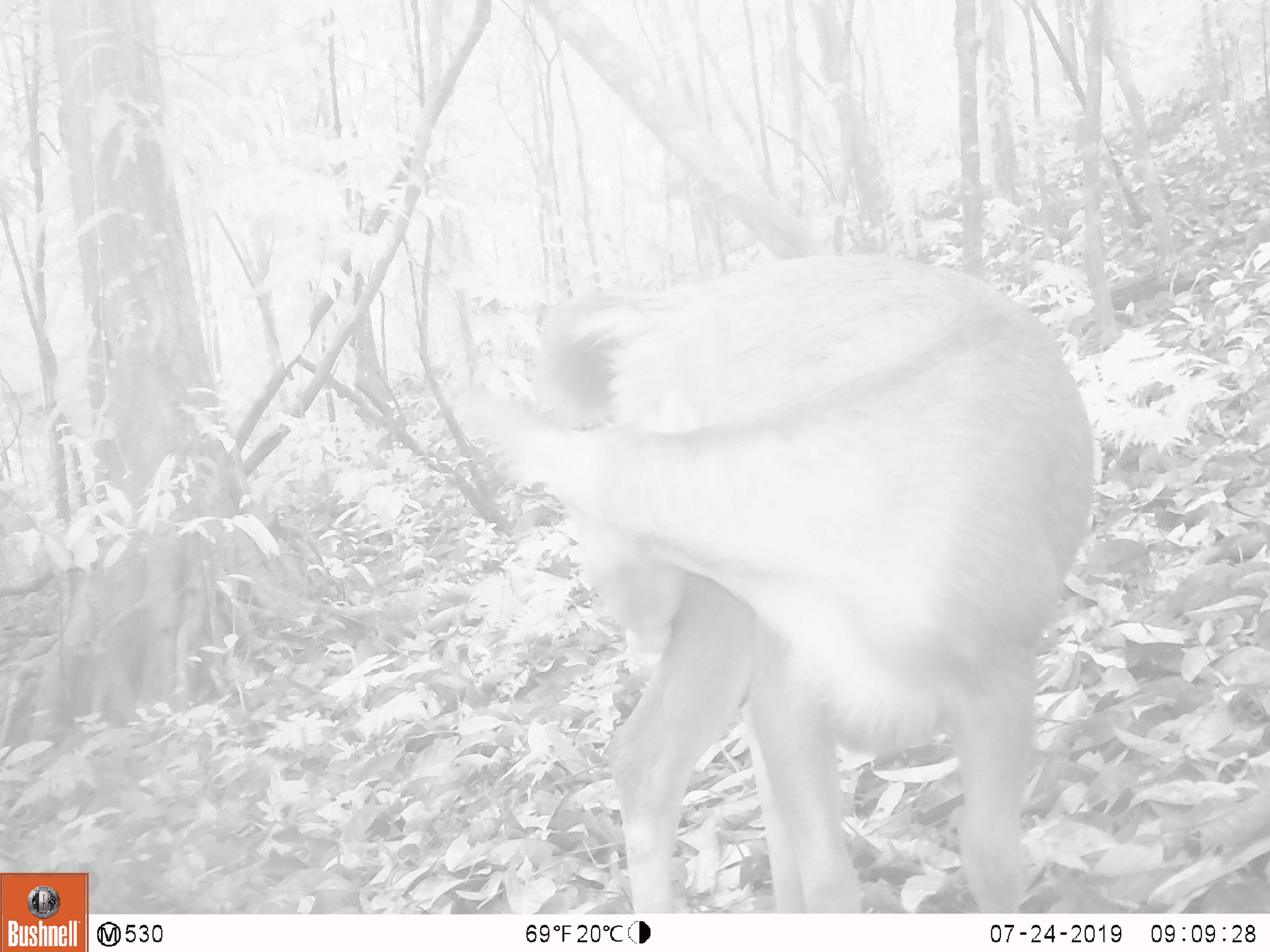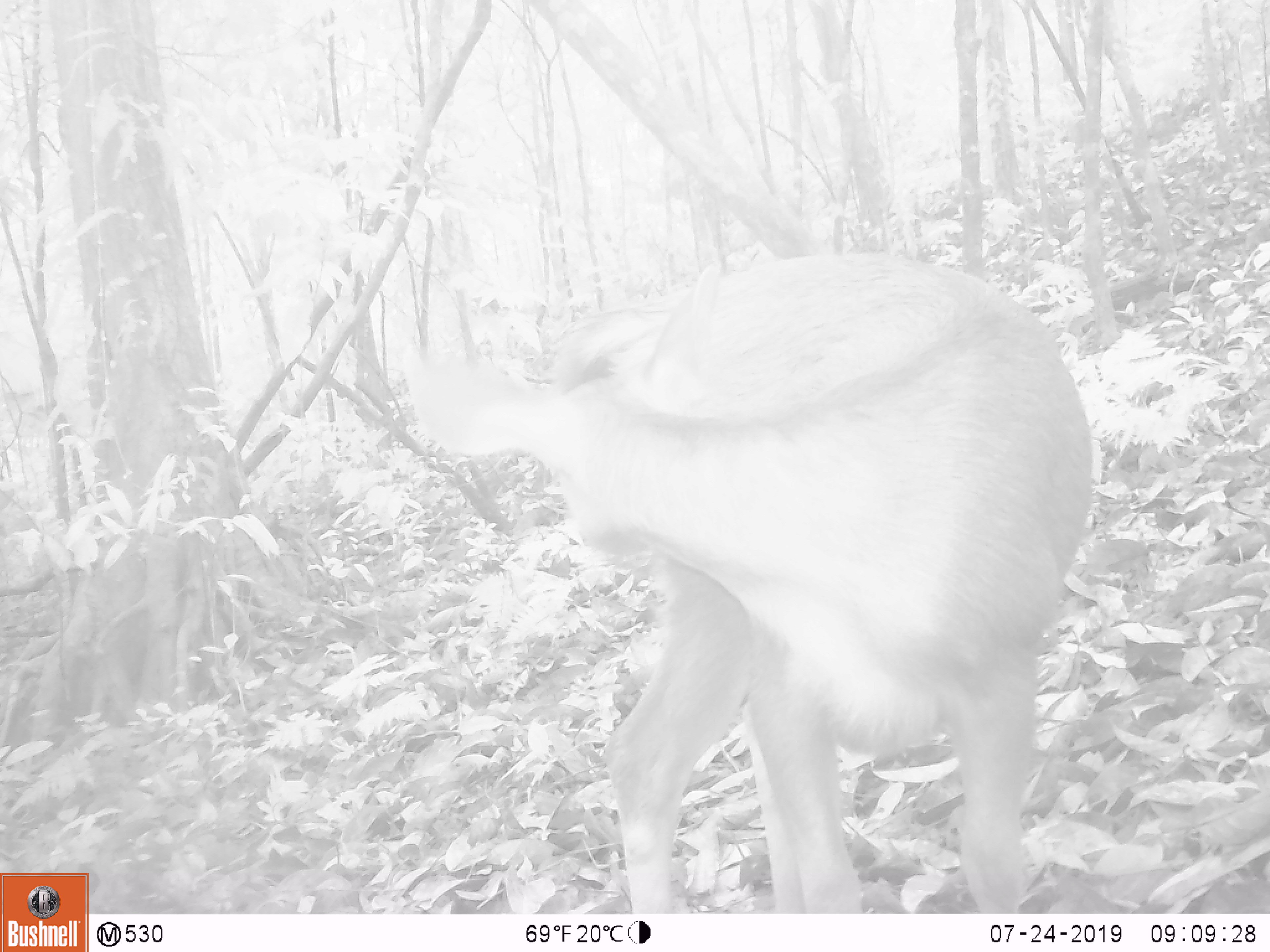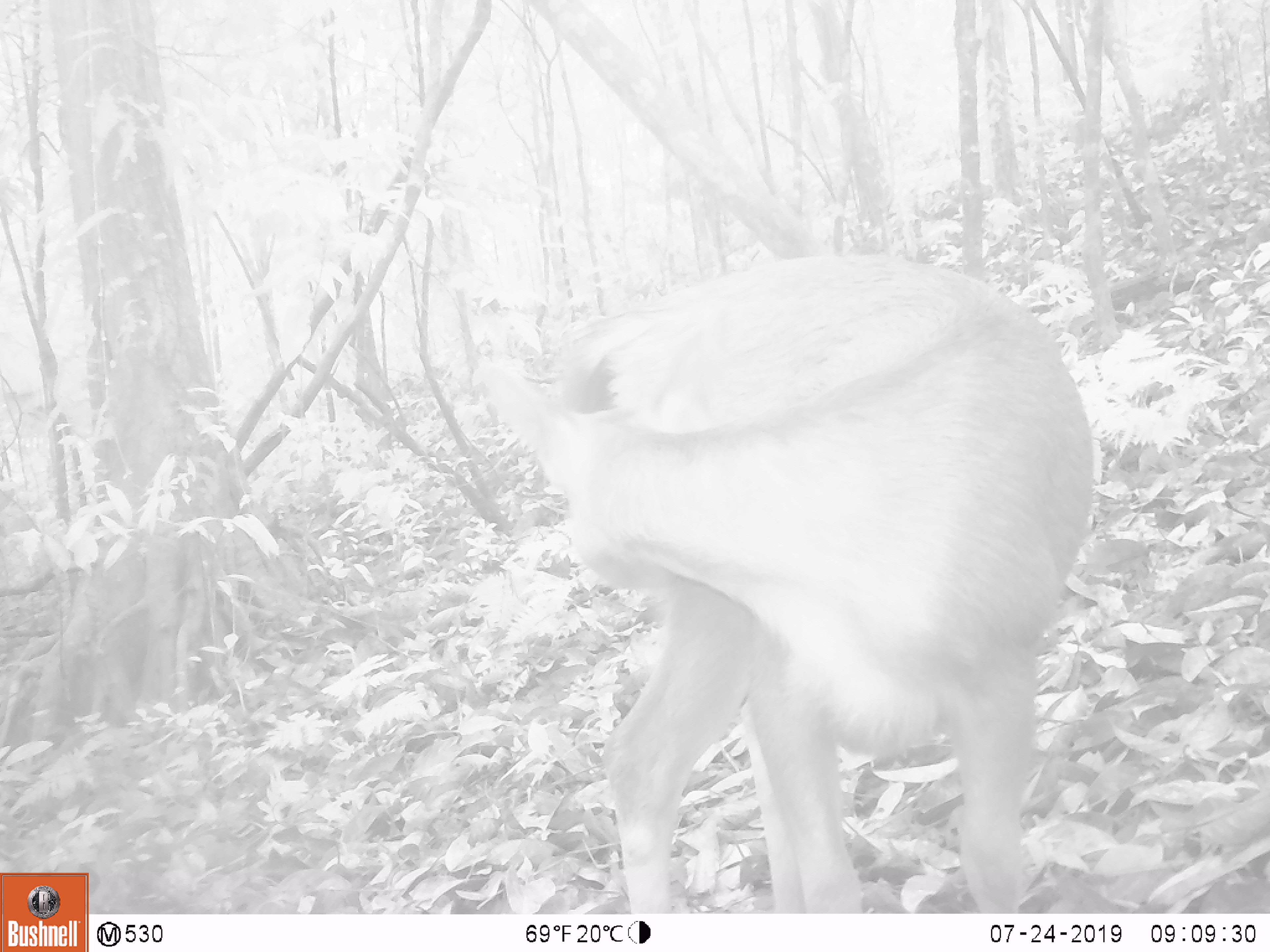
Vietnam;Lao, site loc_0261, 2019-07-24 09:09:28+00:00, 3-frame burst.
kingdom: Animalia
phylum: Chordata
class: Mammalia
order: Artiodactyla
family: Cervidae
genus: Rusa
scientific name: Rusa unicolor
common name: sambar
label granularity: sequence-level